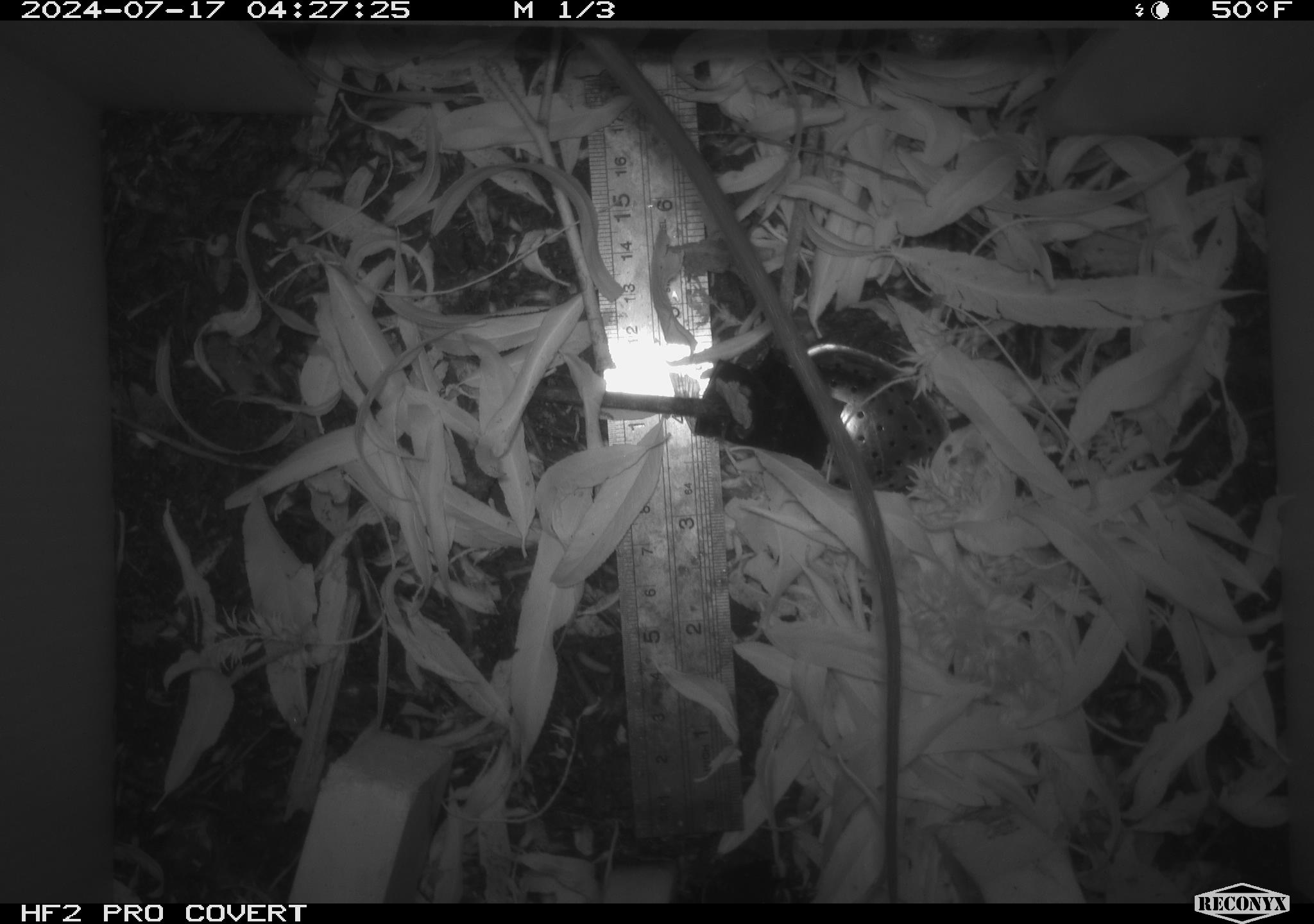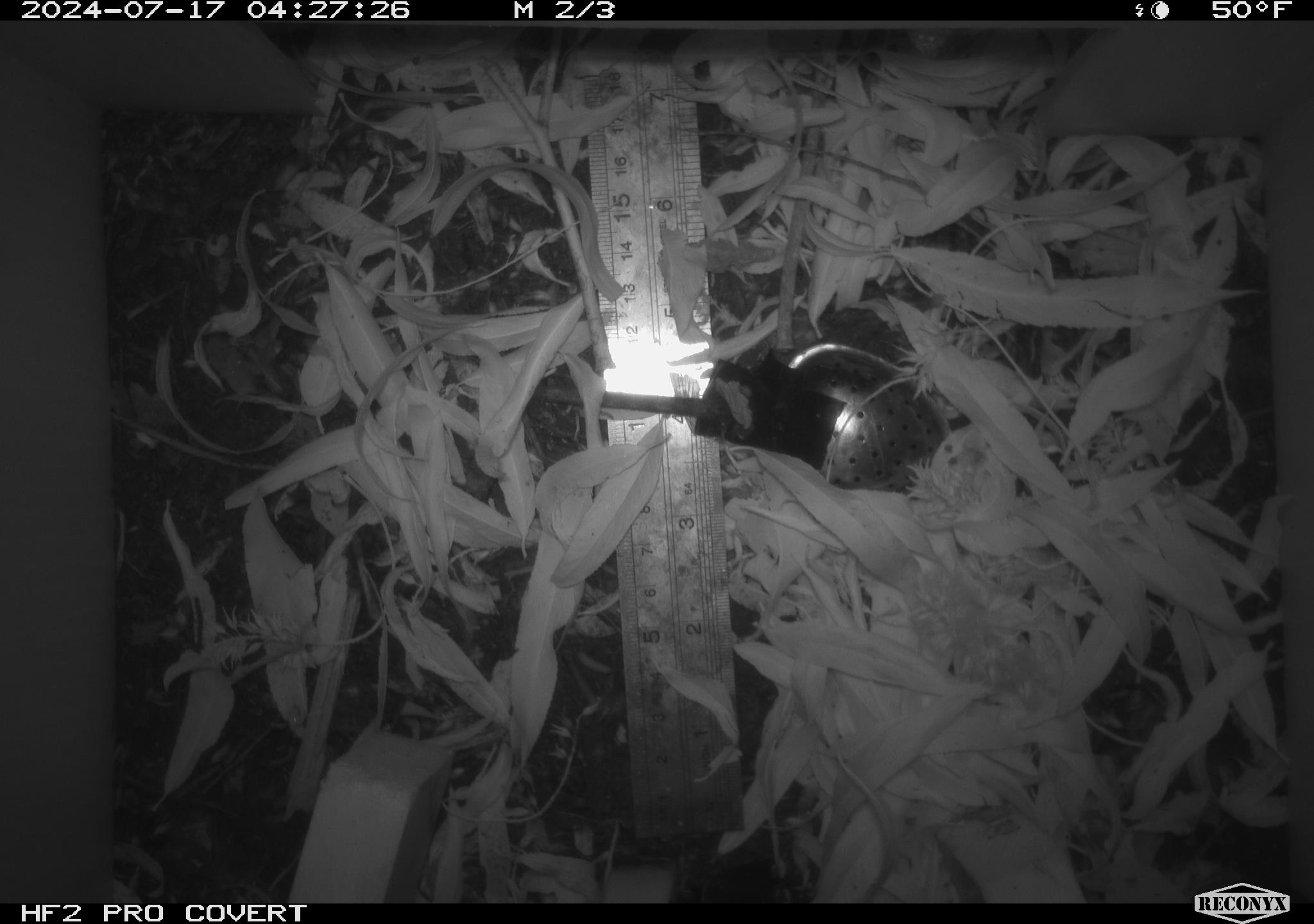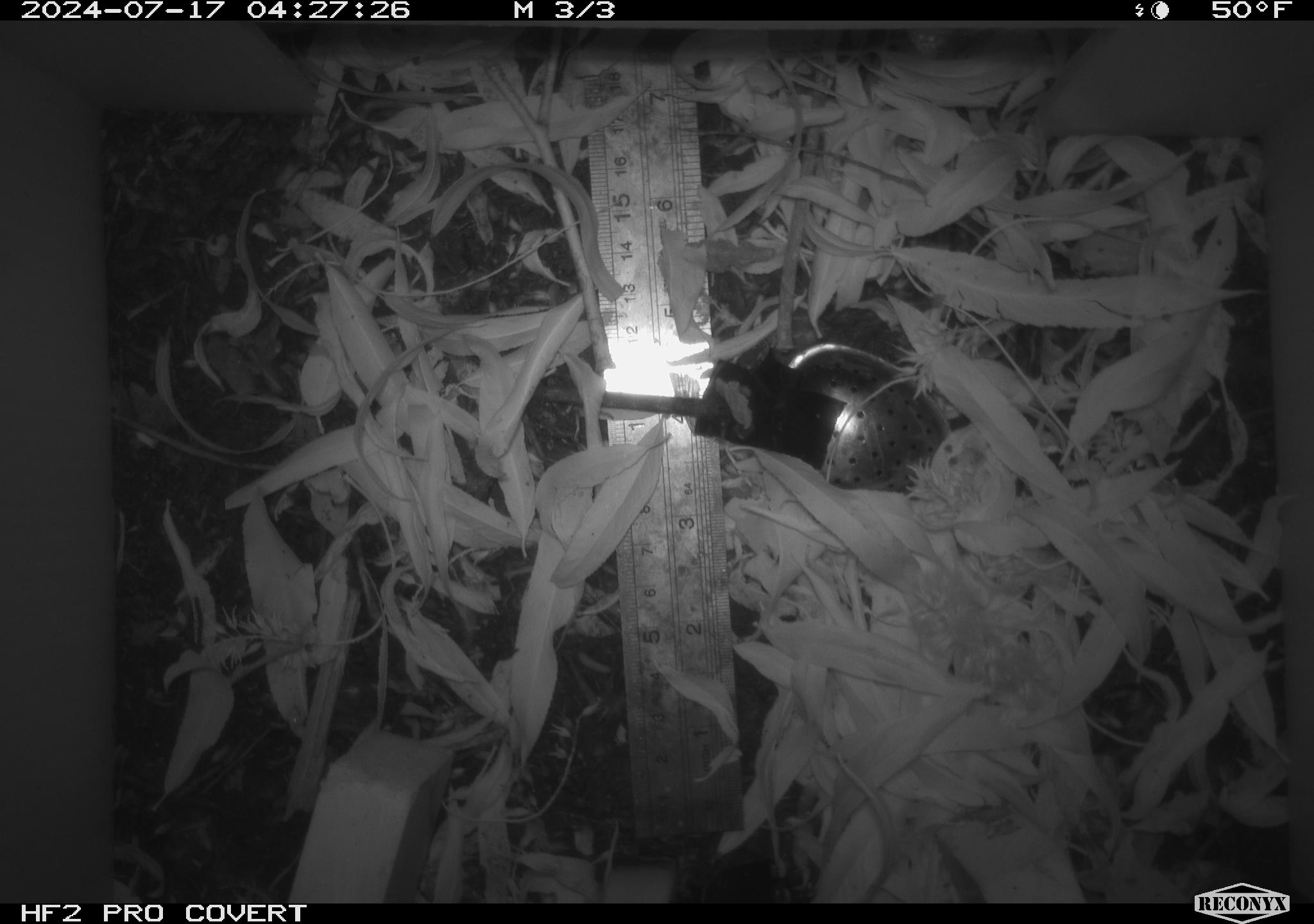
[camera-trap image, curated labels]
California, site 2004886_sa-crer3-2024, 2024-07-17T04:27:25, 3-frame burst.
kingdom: Animalia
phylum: Chordata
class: Mammalia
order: Rodentia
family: Muridae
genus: Rattus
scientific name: Rattus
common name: rat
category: rattus species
Rattus species (rat) (Rattus).